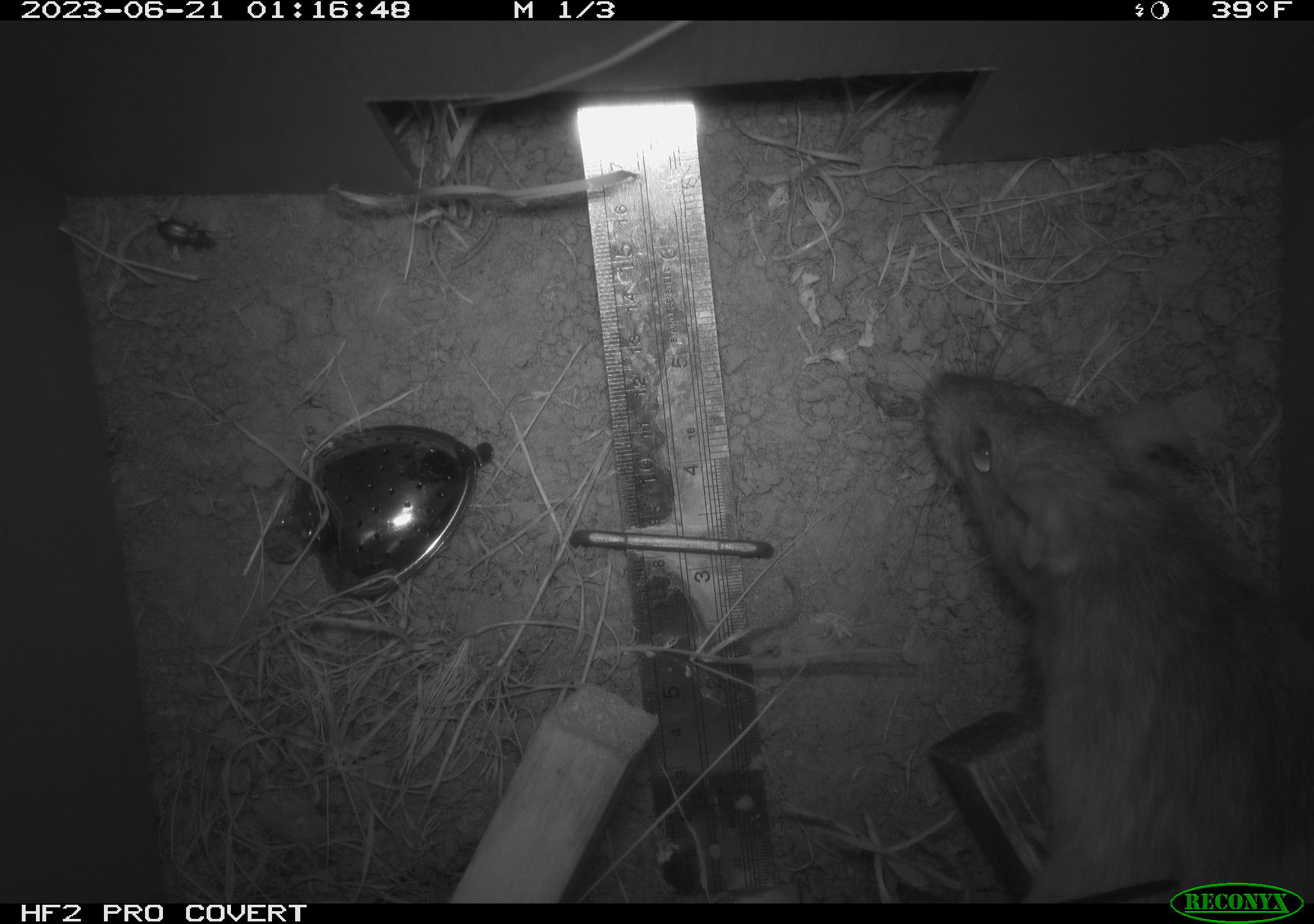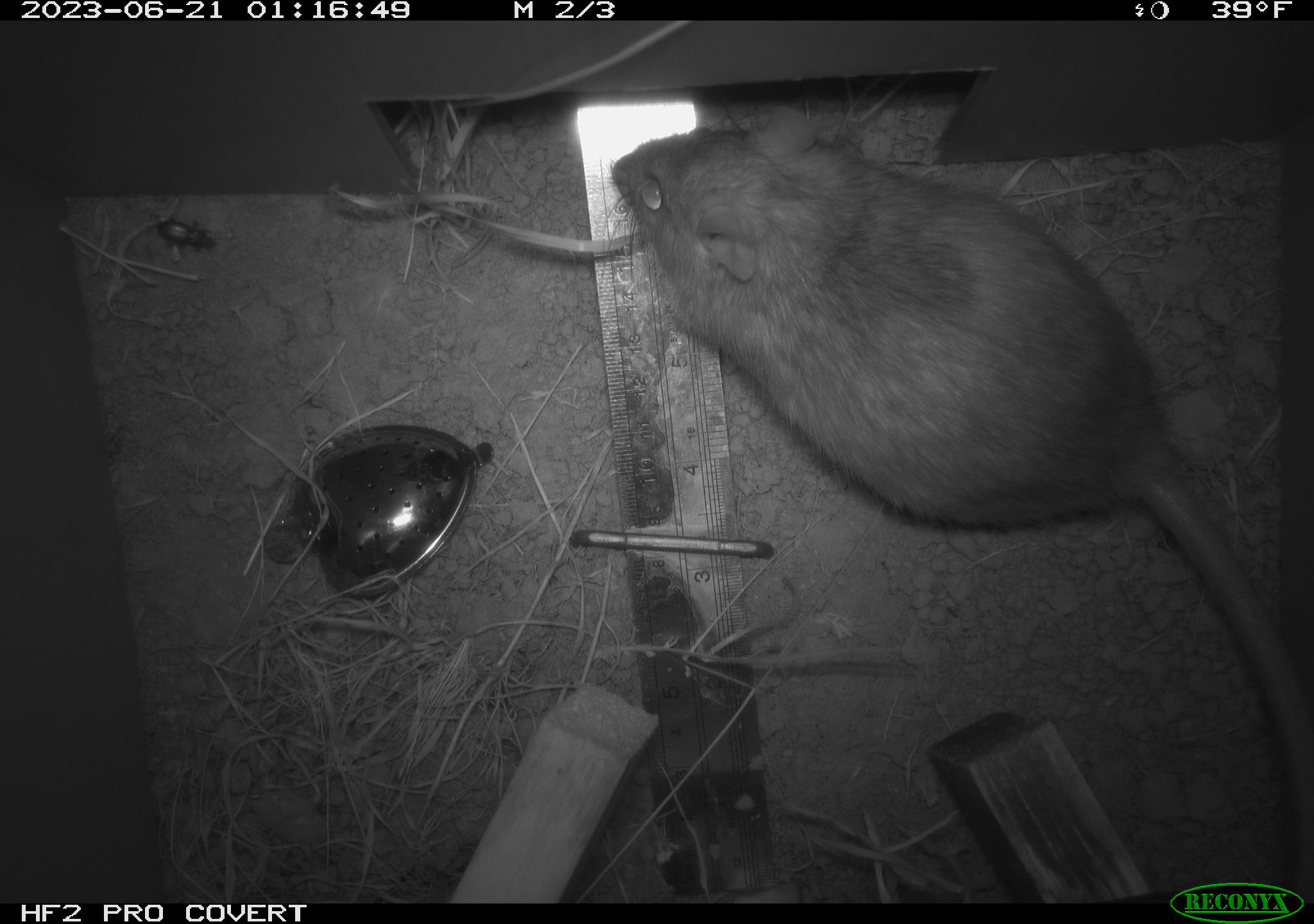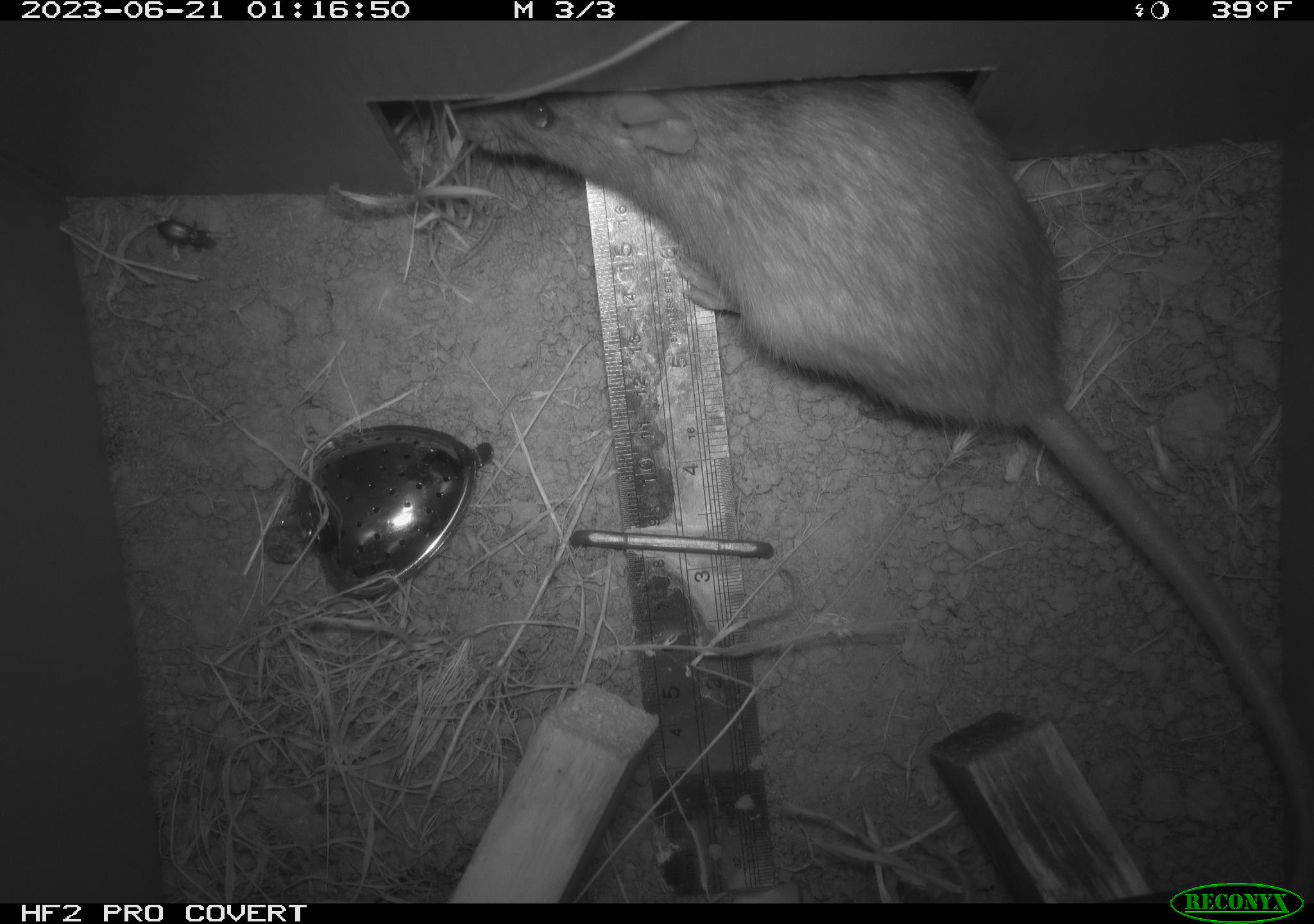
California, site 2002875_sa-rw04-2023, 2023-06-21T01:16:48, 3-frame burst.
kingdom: Animalia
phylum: Chordata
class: Mammalia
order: Rodentia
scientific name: Rodentia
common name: mouse species